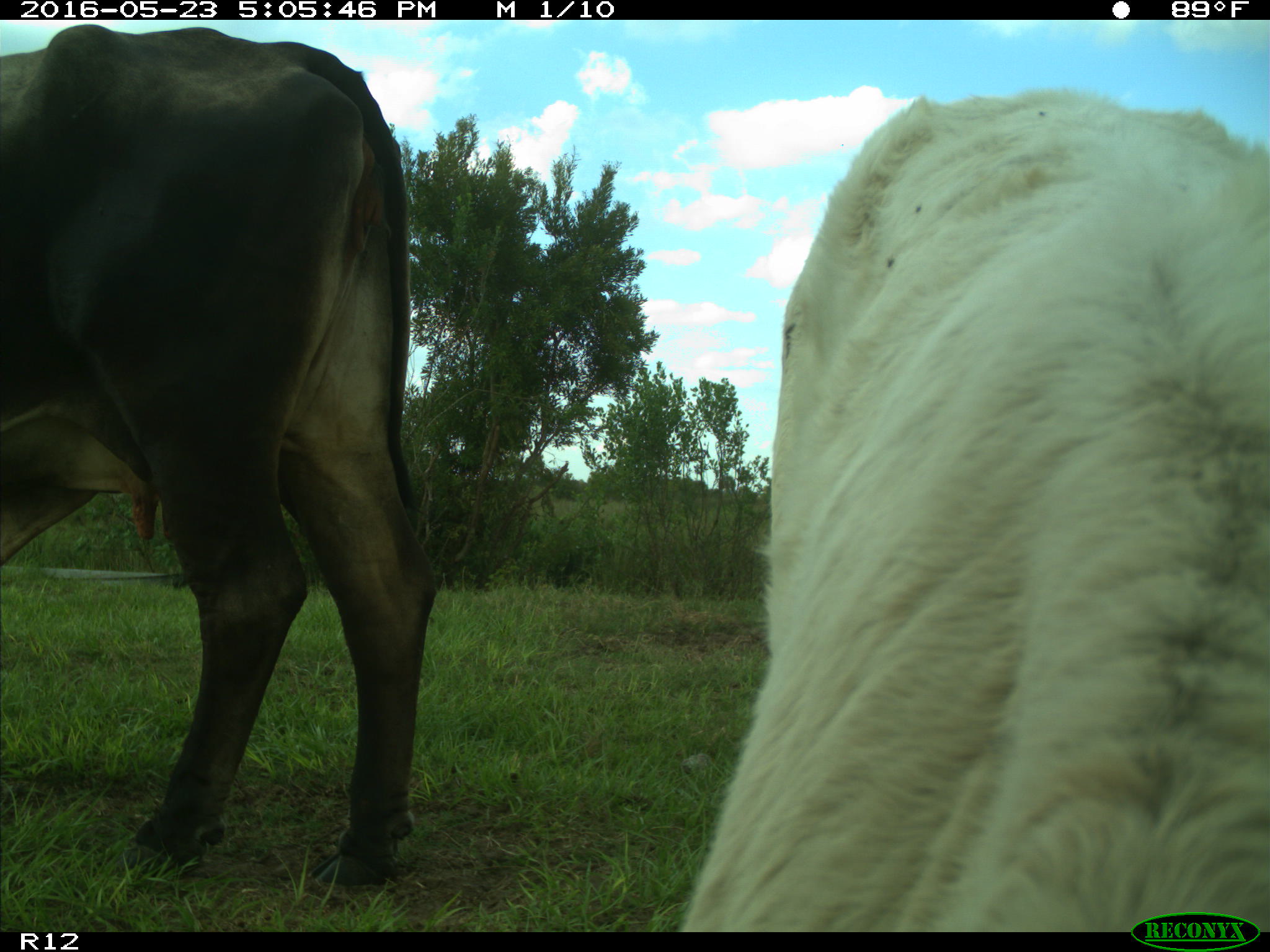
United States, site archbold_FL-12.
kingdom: Animalia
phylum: Chordata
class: Mammalia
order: Artiodactyla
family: Bovidae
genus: Bos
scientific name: Bos taurus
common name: domestic cow